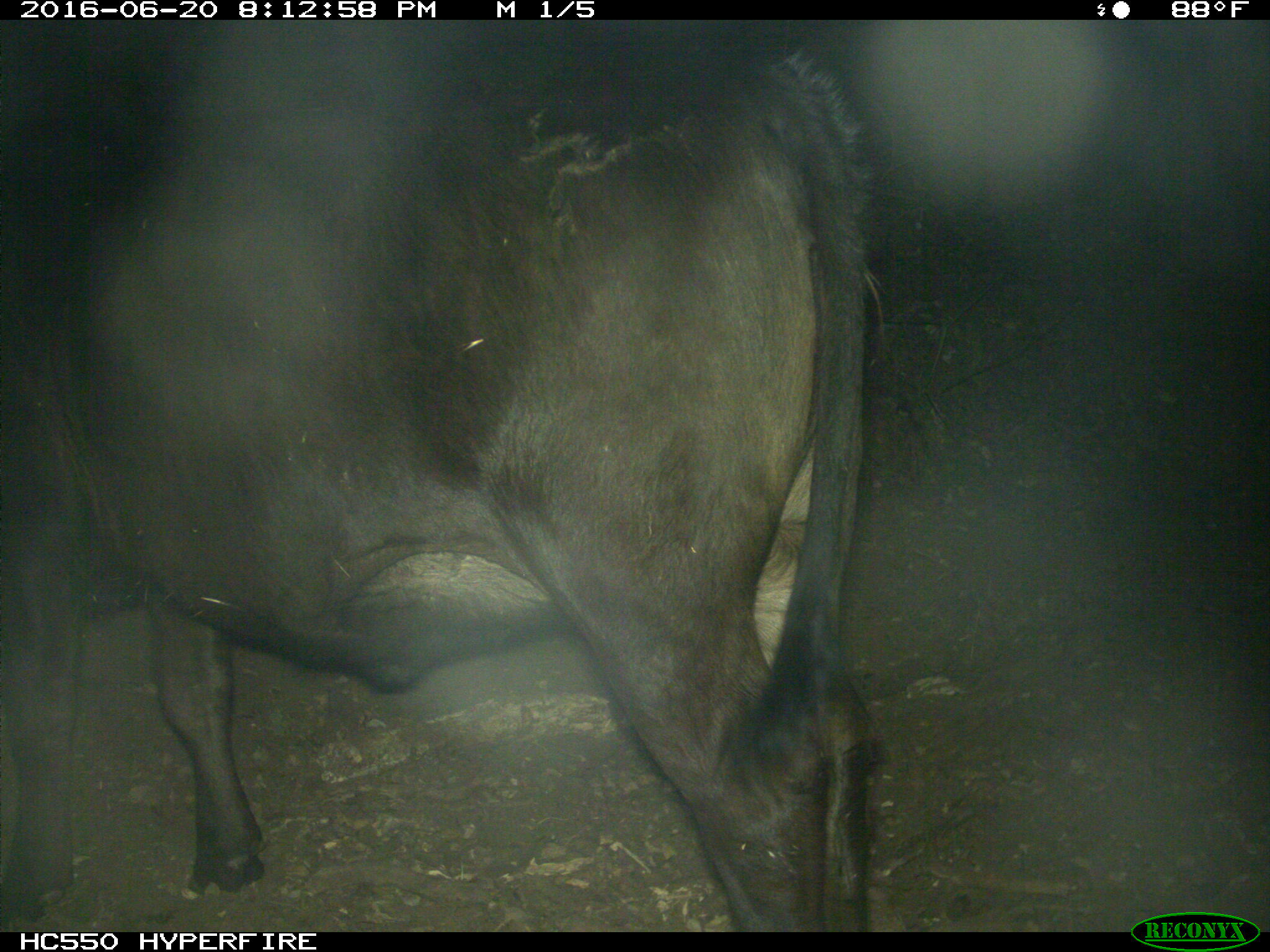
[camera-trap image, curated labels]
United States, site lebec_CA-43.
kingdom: Animalia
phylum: Chordata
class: Mammalia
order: Artiodactyla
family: Bovidae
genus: Bos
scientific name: Bos taurus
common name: domestic cow